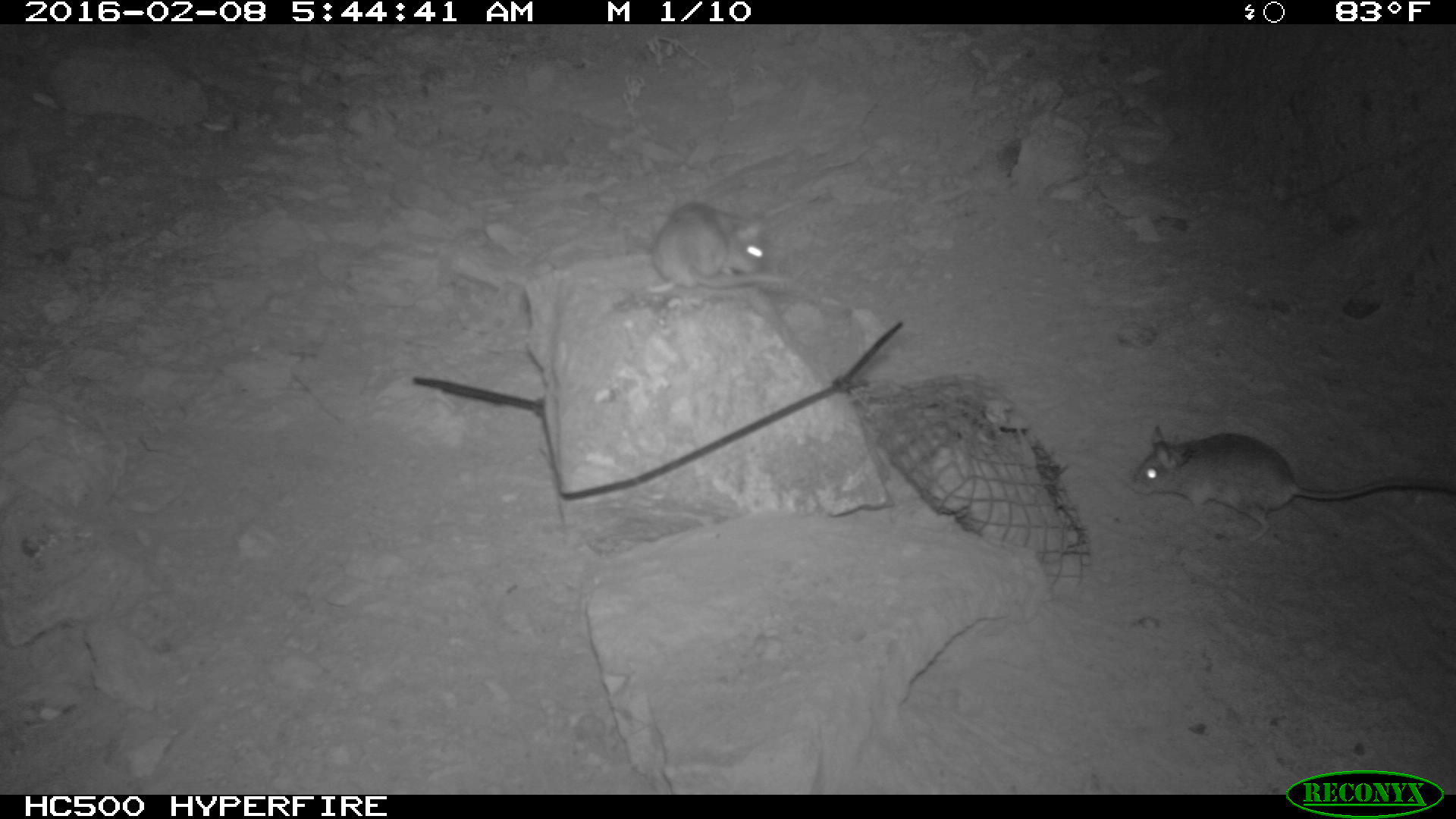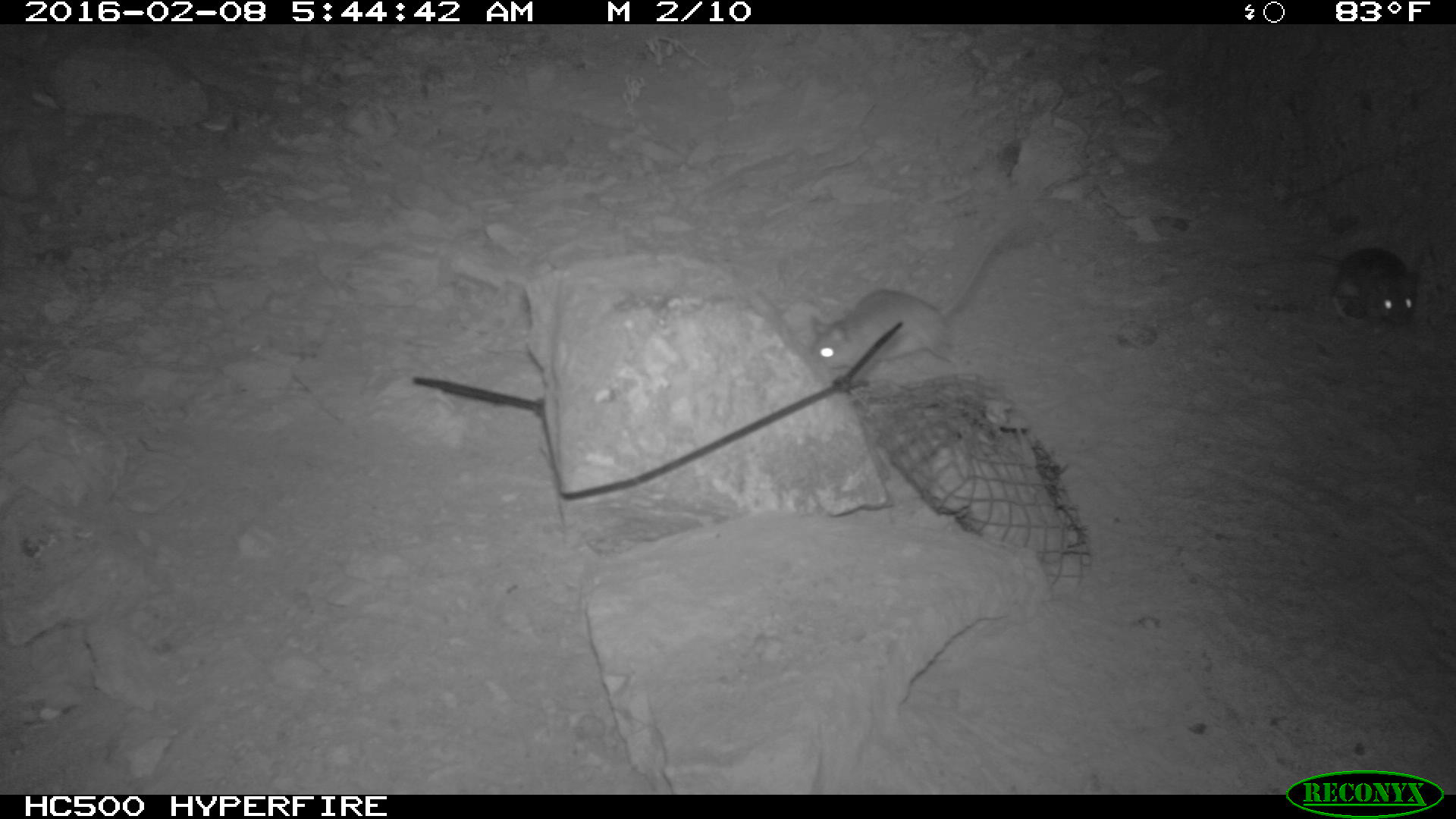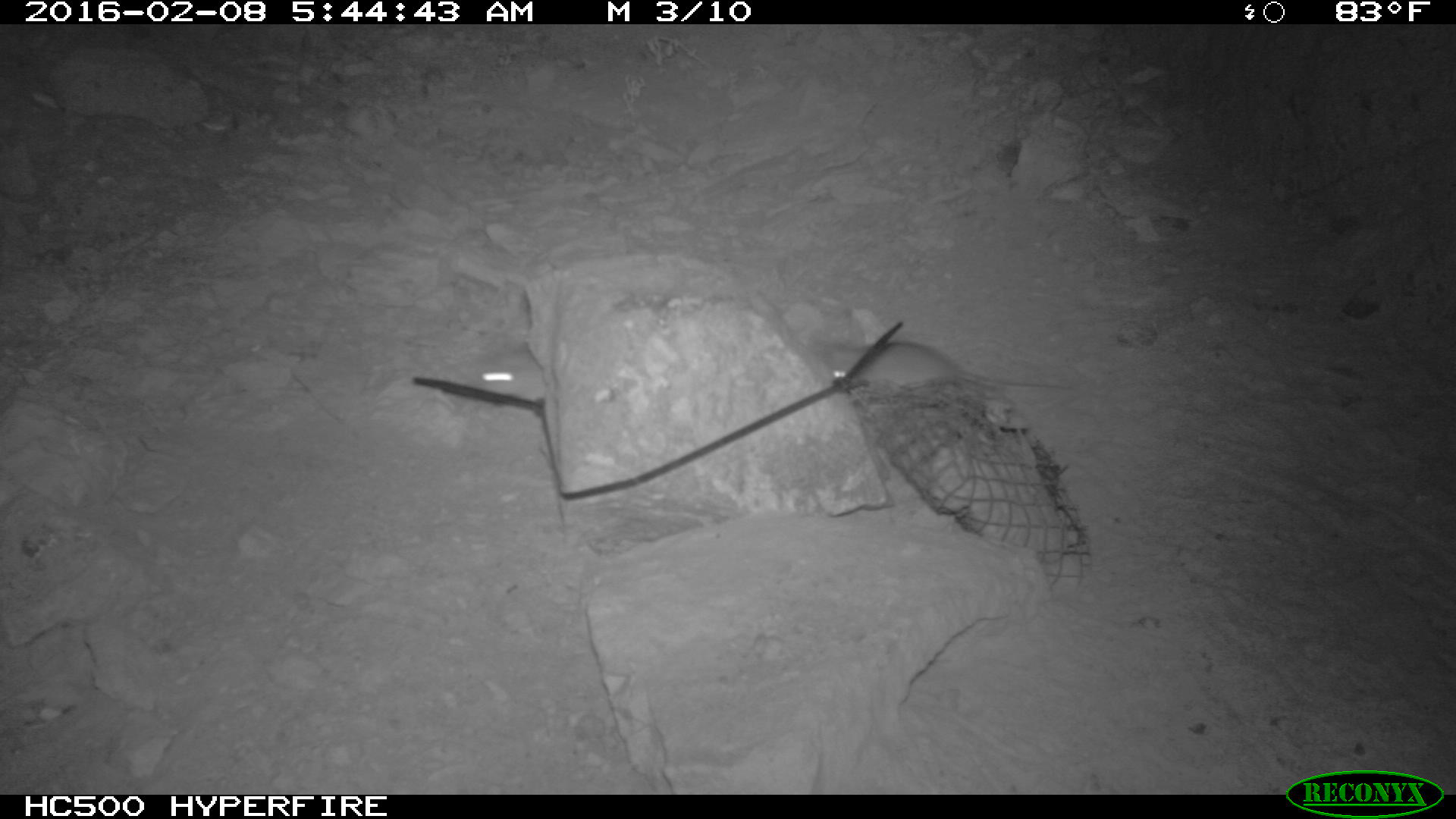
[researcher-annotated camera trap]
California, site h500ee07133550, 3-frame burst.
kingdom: Animalia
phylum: Chordata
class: Mammalia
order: Rodentia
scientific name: Rodentia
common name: rodent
Rodent (Rodentia).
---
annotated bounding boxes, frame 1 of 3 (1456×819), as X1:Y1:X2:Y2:
rodent: 1129:425:1455:541; 643:201:818:303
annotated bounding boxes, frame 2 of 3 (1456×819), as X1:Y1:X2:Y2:
rodent: 808:220:1031:388; 1262:240:1420:337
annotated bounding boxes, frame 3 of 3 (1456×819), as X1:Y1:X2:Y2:
rodent: 822:338:1070:401; 467:350:543:400